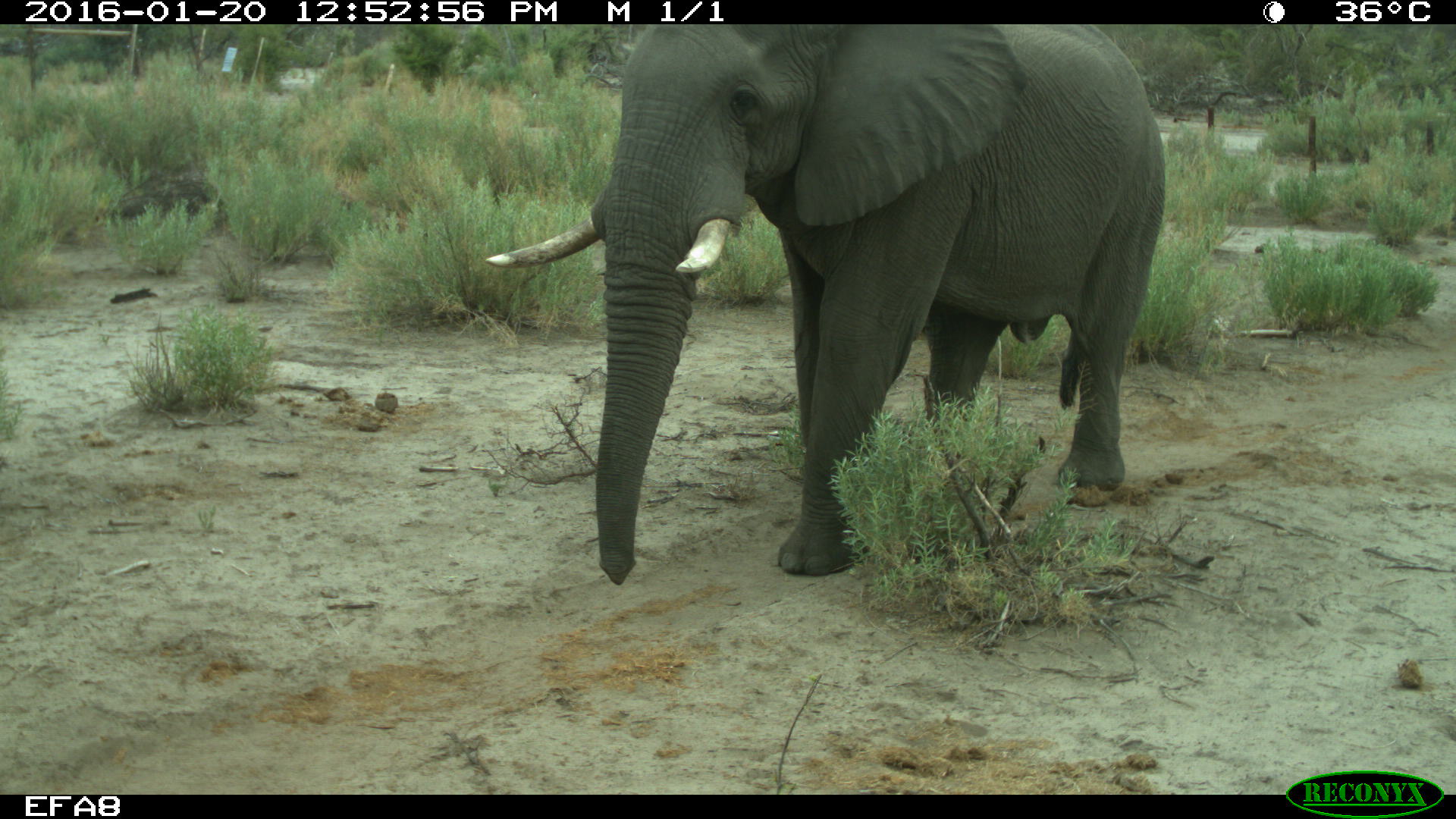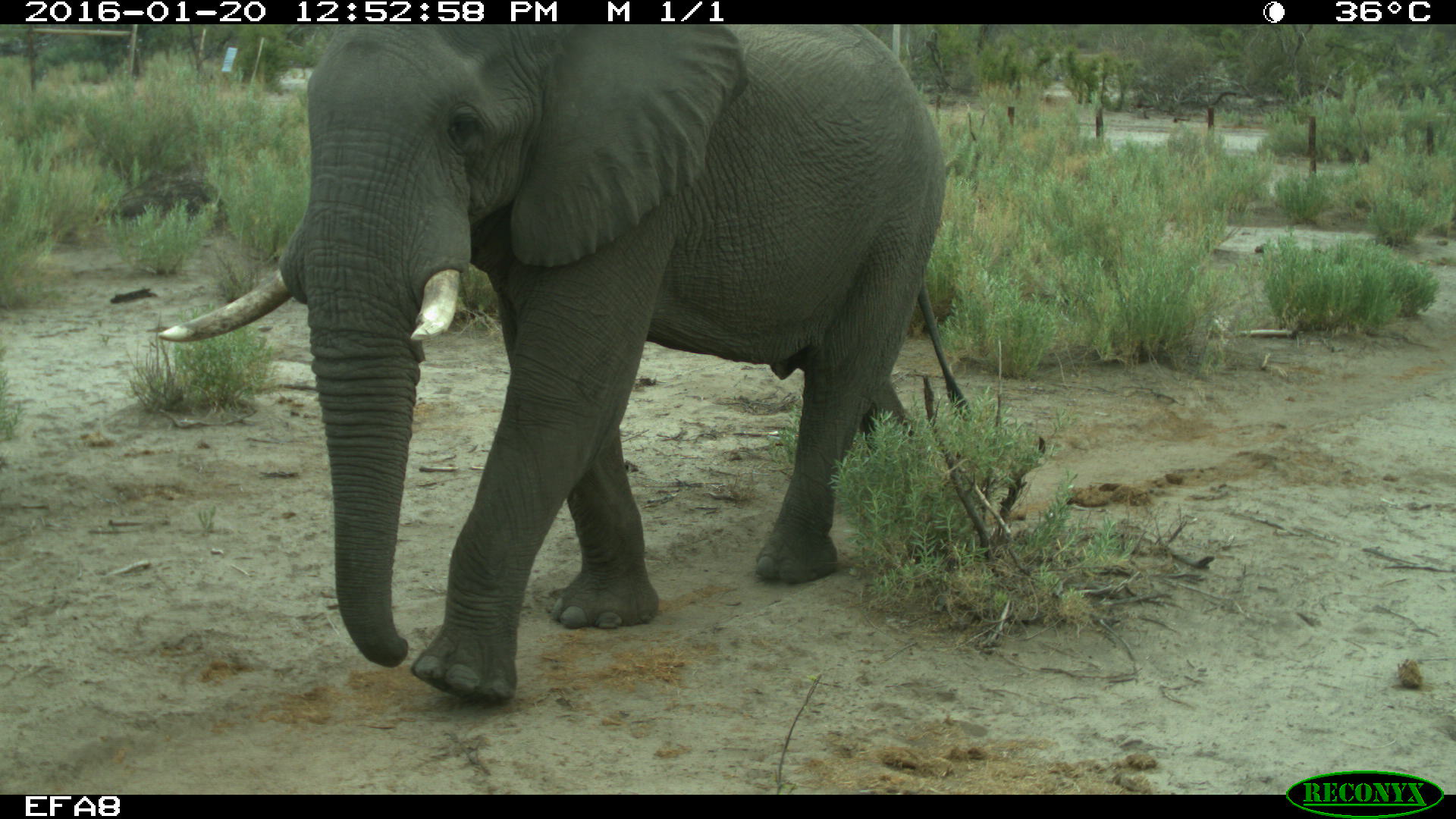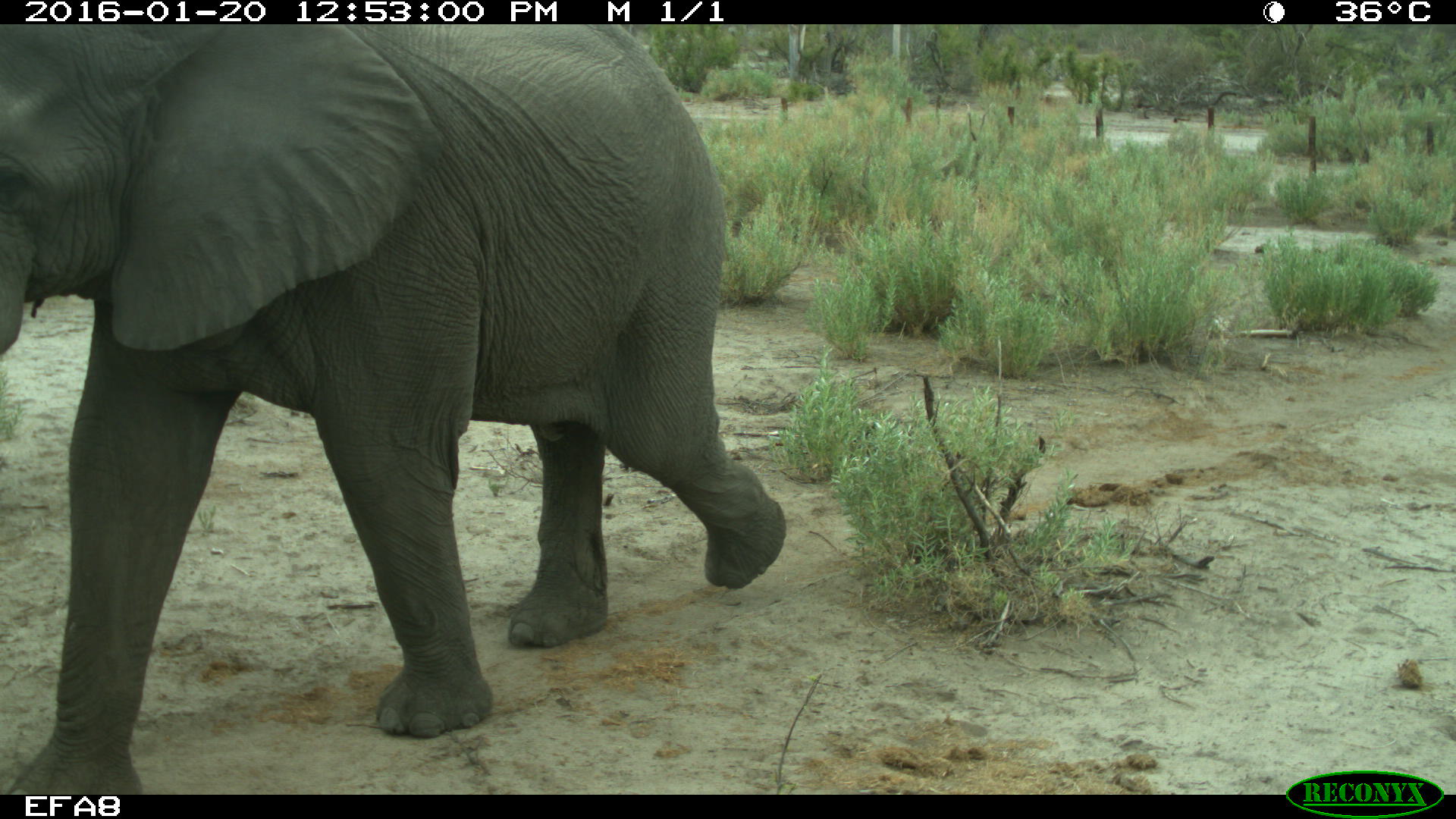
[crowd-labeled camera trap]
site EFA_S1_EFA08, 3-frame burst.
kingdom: Animalia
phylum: Chordata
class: Mammalia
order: Proboscidea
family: Elephantidae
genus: Loxodonta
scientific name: Loxodonta africana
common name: african bush elephant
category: elephant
Elephant (african bush elephant) (Loxodonta africana), count 1. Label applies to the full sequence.